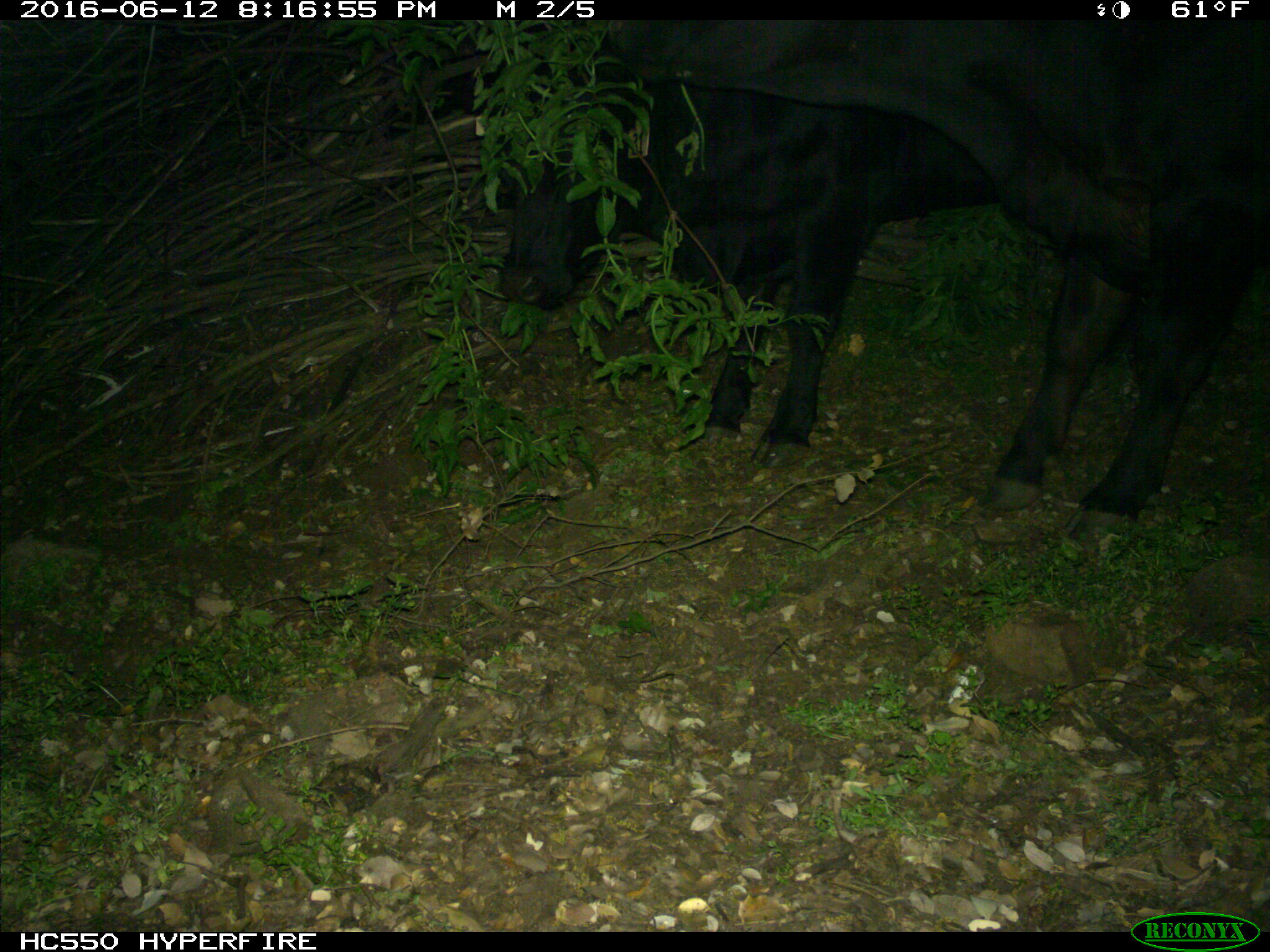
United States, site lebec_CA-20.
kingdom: Animalia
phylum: Chordata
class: Mammalia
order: Artiodactyla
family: Bovidae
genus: Bos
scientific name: Bos taurus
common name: domestic cow